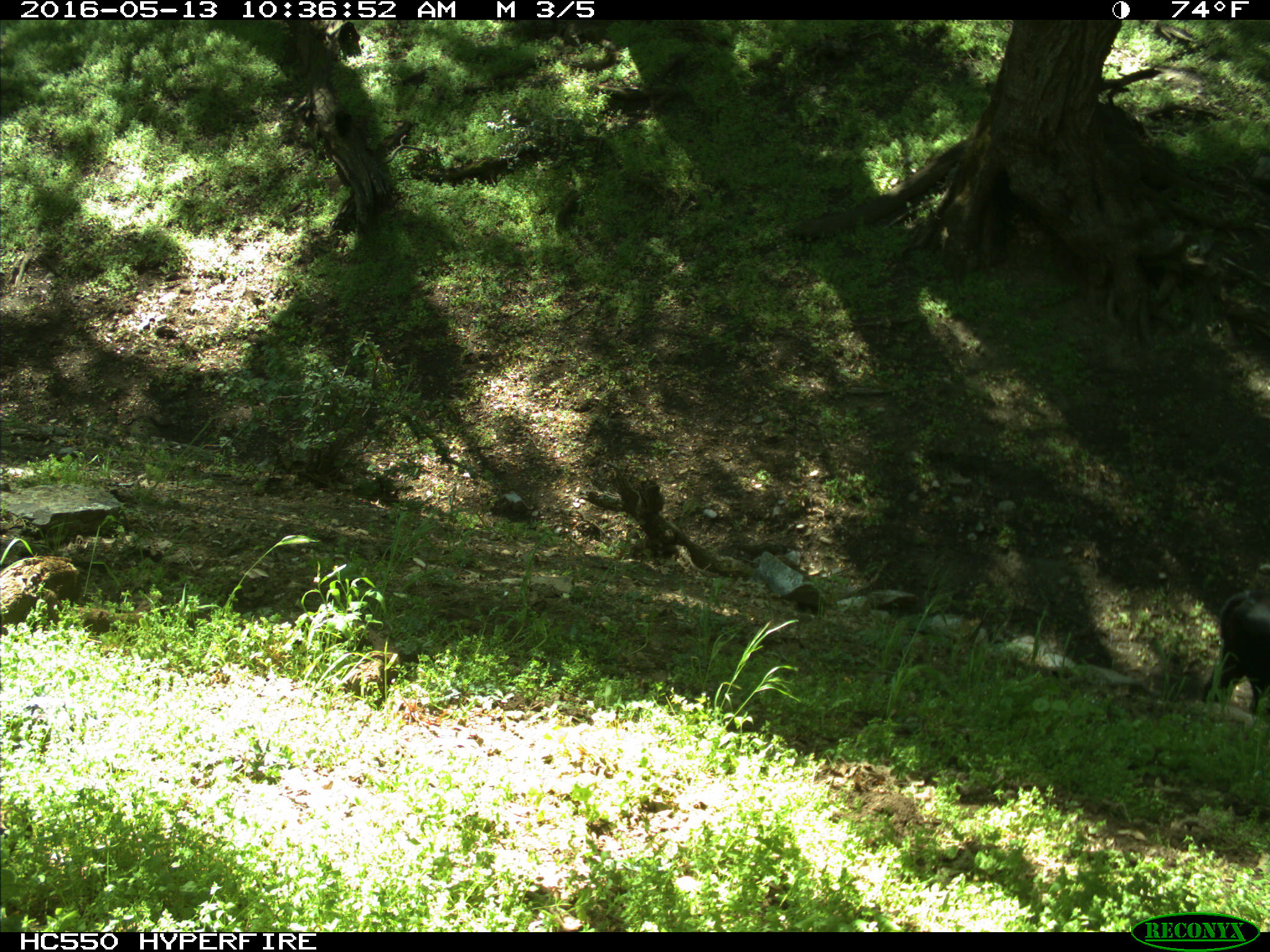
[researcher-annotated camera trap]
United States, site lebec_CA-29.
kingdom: Animalia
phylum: Chordata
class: Mammalia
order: Artiodactyla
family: Bovidae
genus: Bos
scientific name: Bos taurus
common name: domestic cow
Bos taurus (domestic cow).